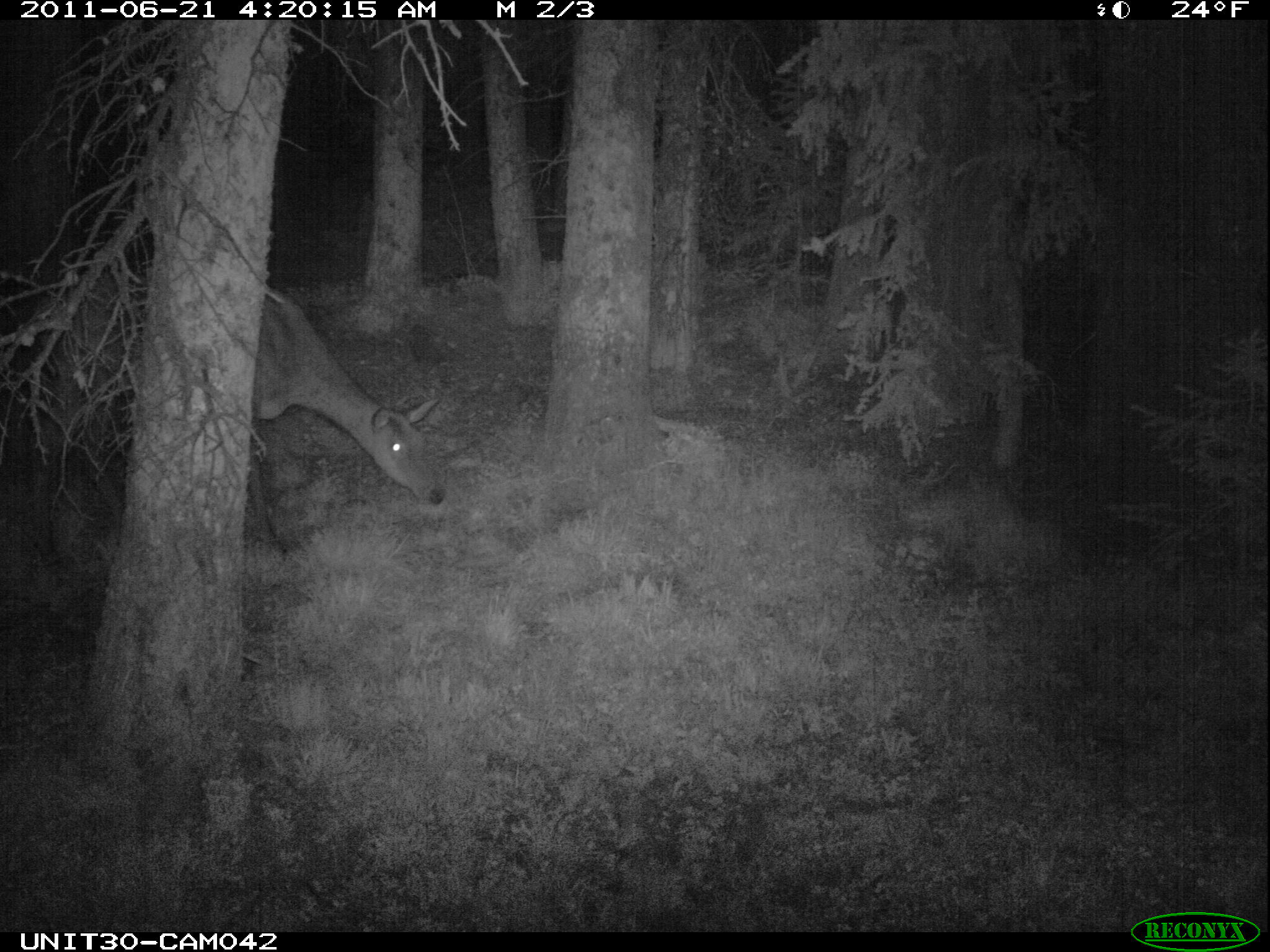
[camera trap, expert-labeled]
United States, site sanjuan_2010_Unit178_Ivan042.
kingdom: Animalia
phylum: Chordata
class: Mammalia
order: Artiodactyla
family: Cervidae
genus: Cervus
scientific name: Cervus elaphus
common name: red deer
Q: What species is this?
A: Cervus elaphus (red deer).